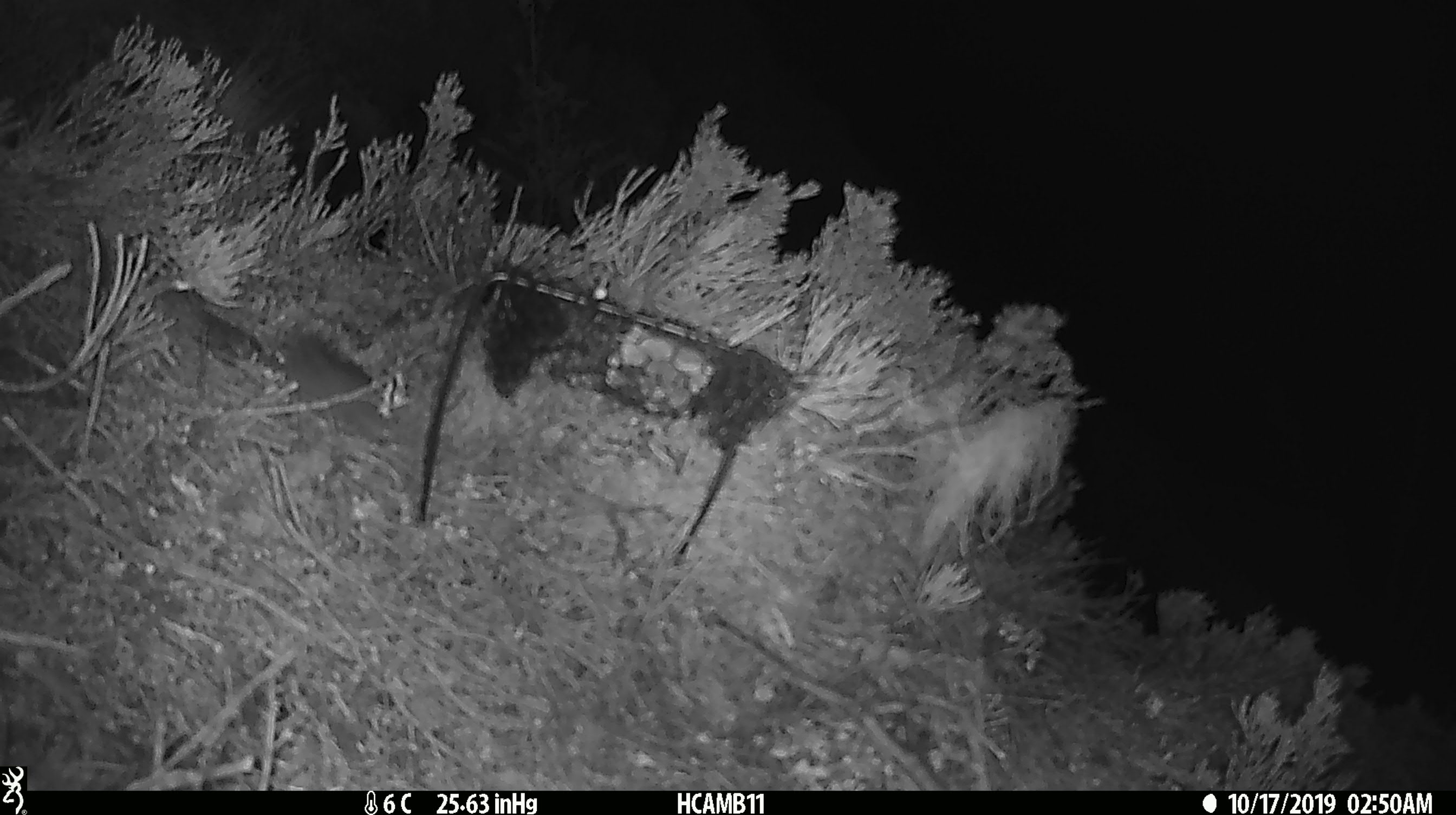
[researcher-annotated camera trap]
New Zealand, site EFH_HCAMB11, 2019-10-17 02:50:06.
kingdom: Animalia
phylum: Chordata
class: Mammalia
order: Rodentia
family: Muridae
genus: Mus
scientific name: Mus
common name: mouse